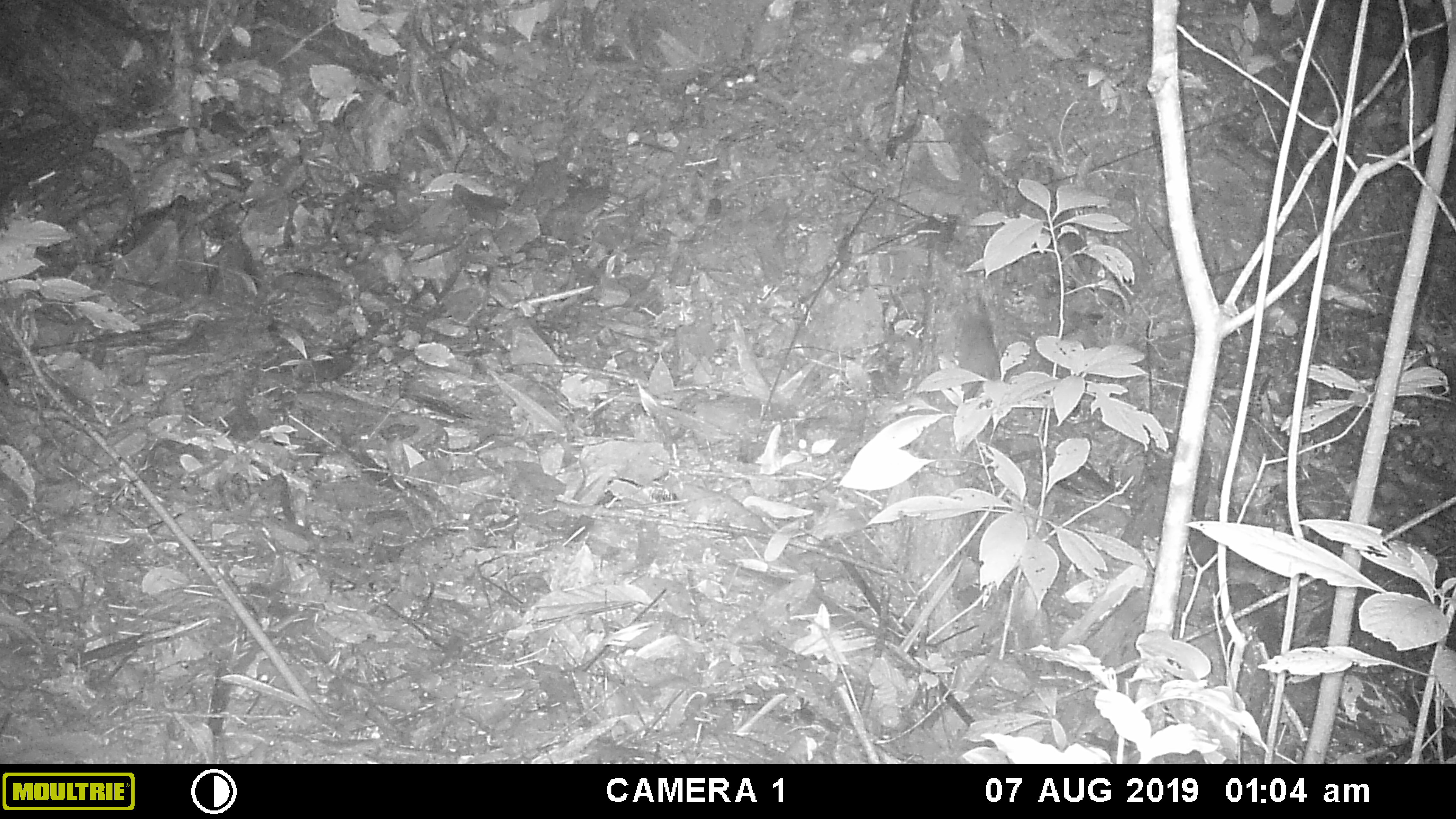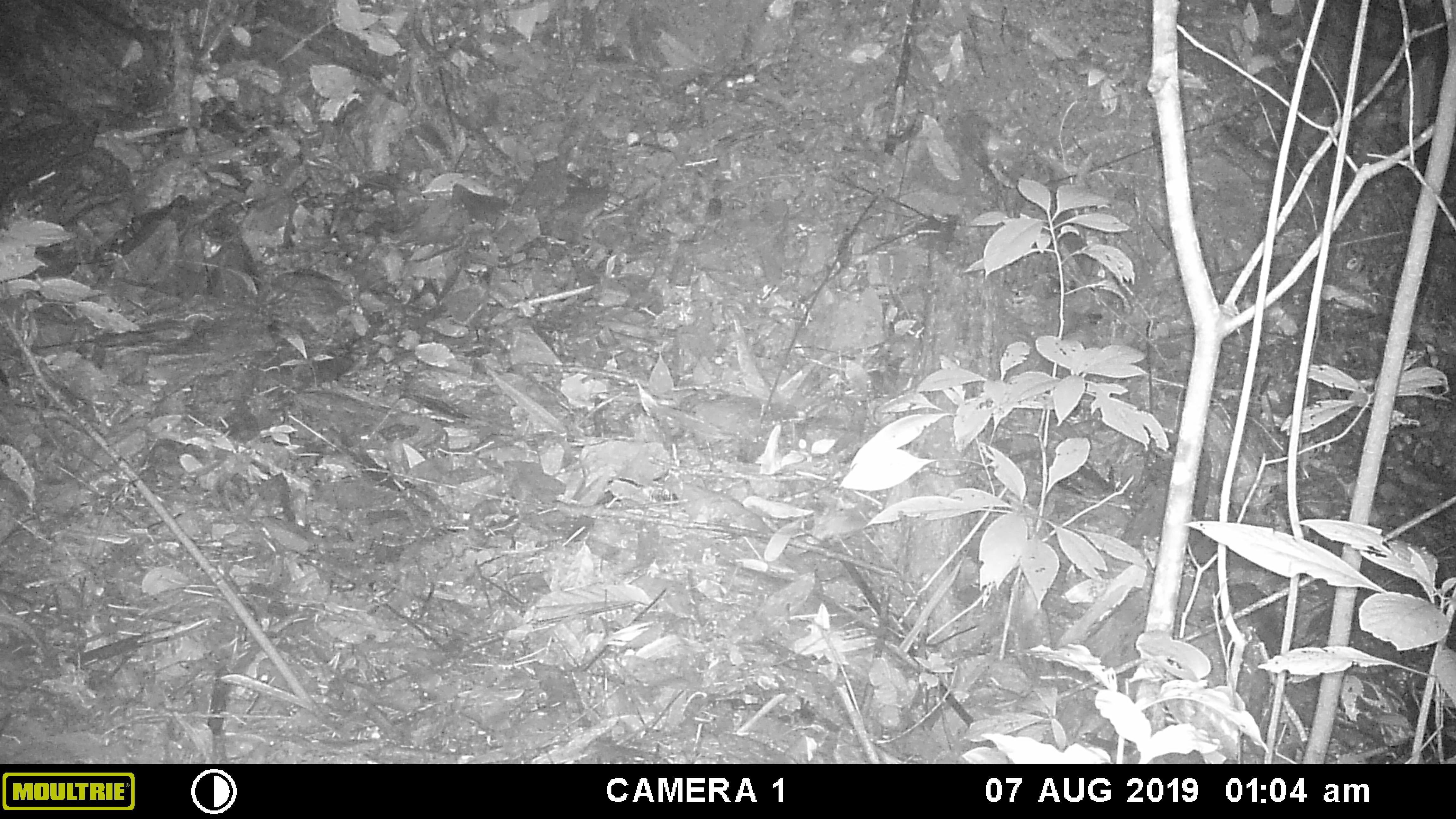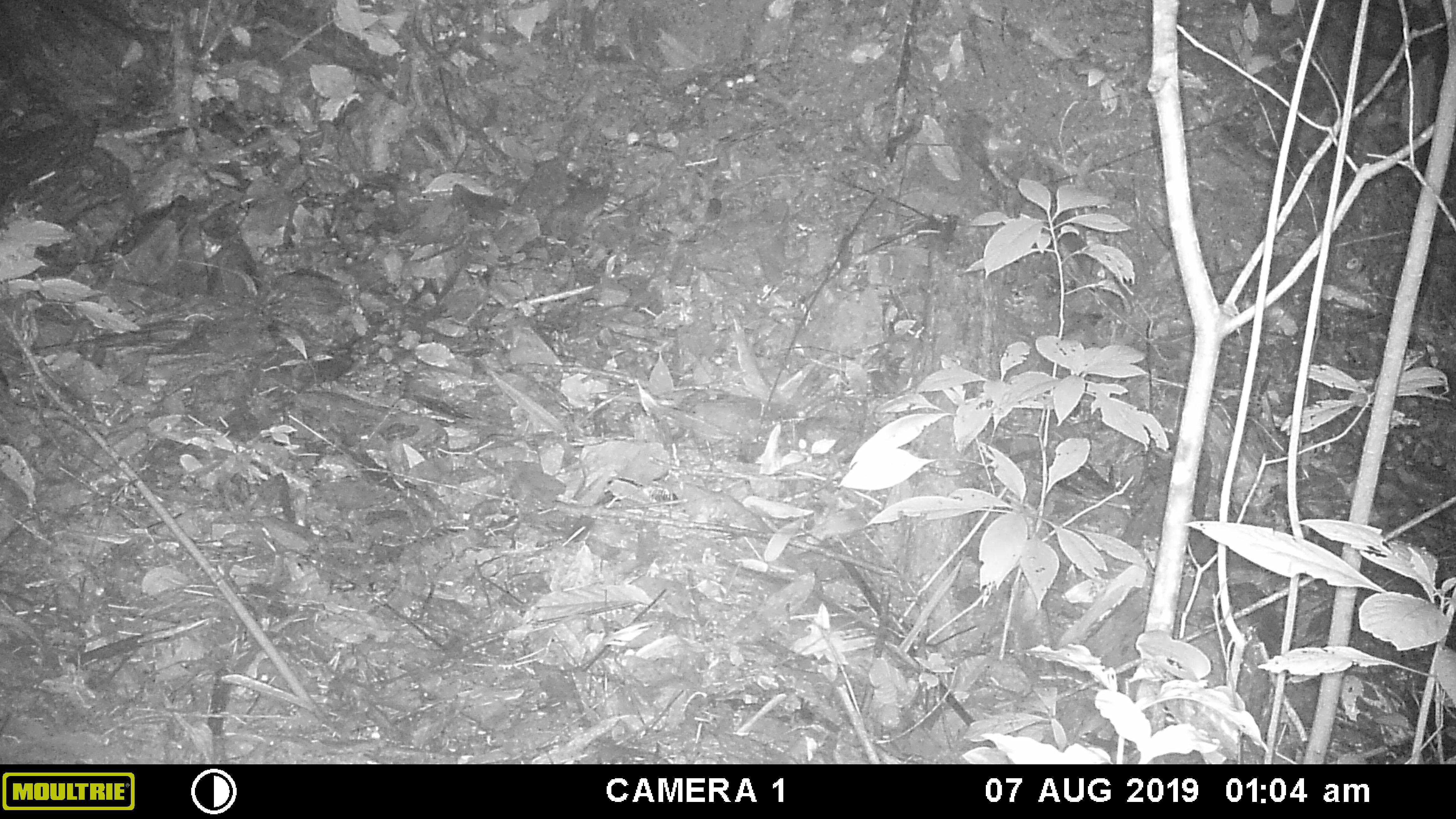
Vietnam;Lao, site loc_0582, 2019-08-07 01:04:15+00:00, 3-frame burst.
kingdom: Animalia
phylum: Chordata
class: Mammalia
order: Rodentia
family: Muridae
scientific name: Muridae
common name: old-world mice and rats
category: unidentified murid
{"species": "unidentified murid (old-world mice and rats) (Muridae)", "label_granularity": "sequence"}